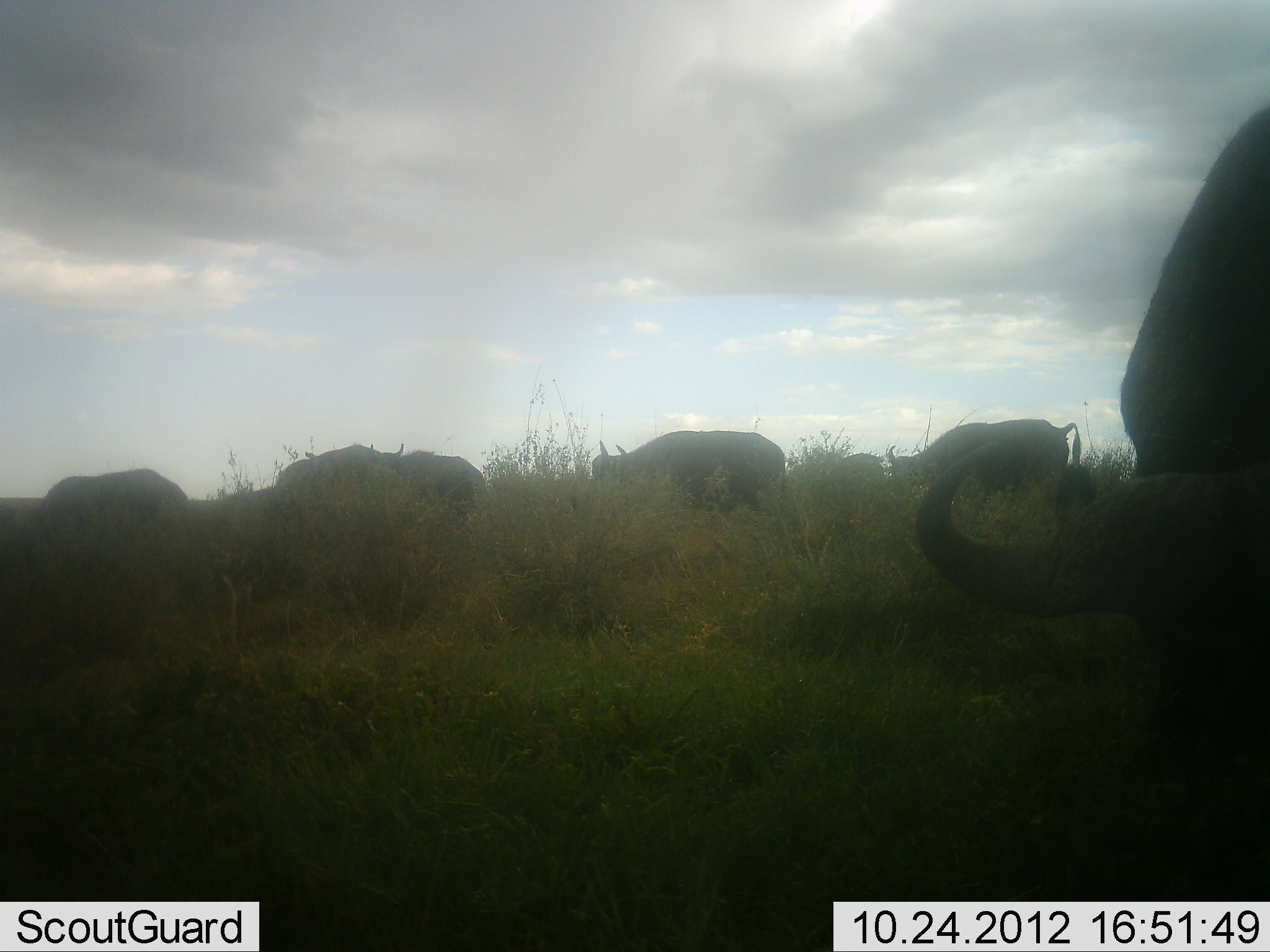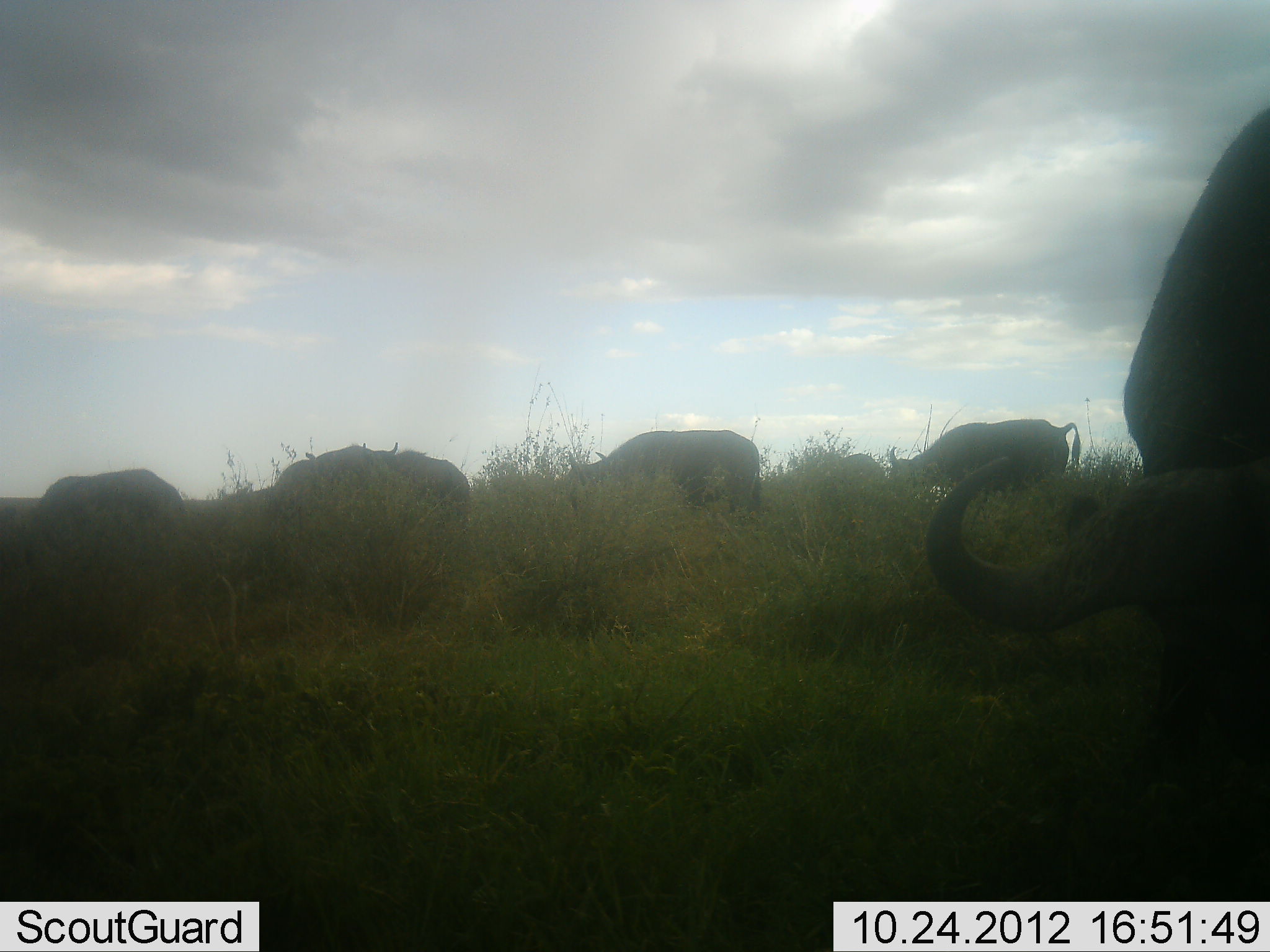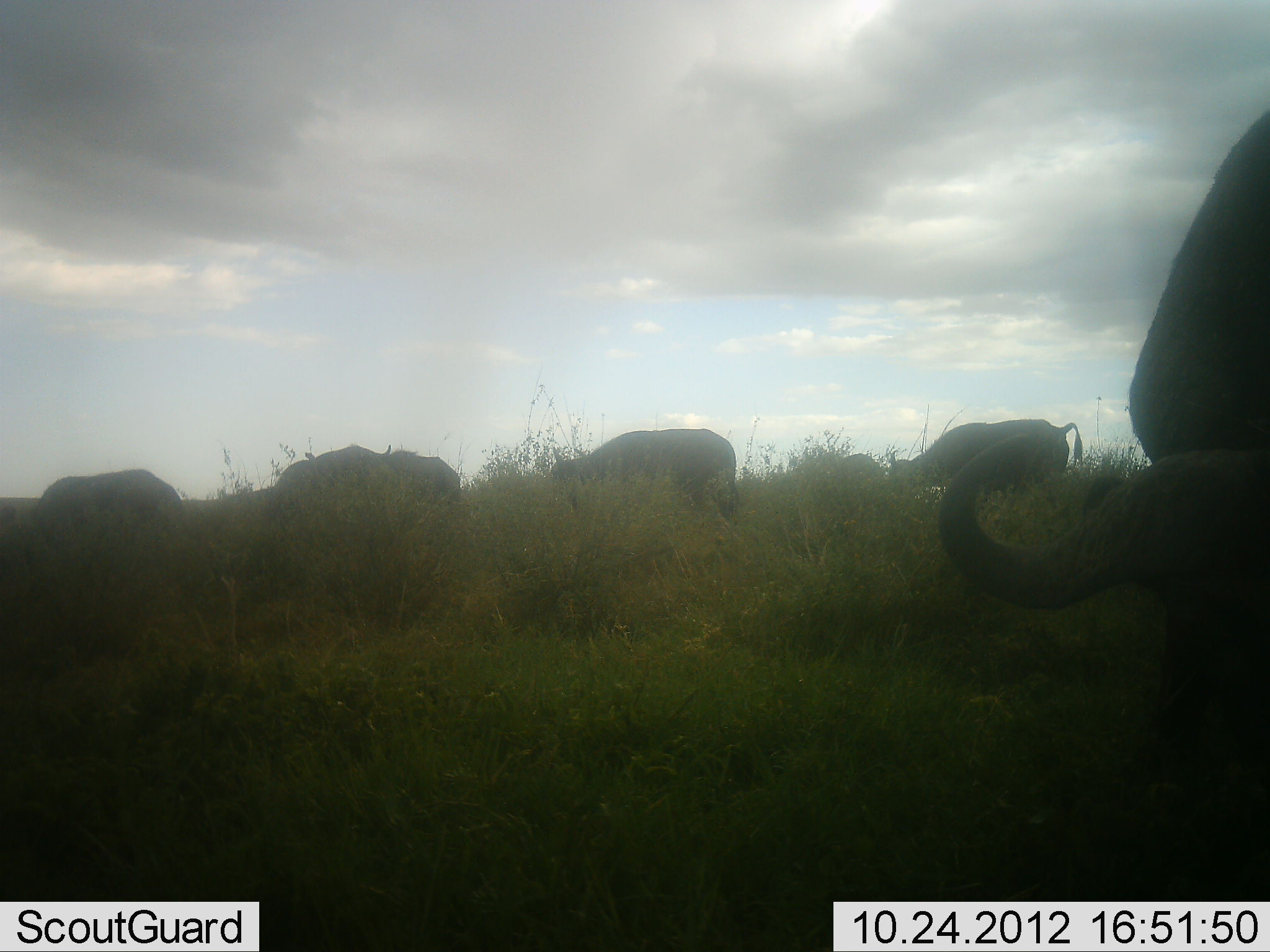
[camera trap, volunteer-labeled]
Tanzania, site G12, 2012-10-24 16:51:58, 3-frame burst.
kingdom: Animalia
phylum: Chordata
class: Mammalia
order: Artiodactyla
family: Bovidae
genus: Syncerus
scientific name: Syncerus caffer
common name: cape buffalo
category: buffalo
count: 6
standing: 40%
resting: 10%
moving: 20%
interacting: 0%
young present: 0%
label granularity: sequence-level